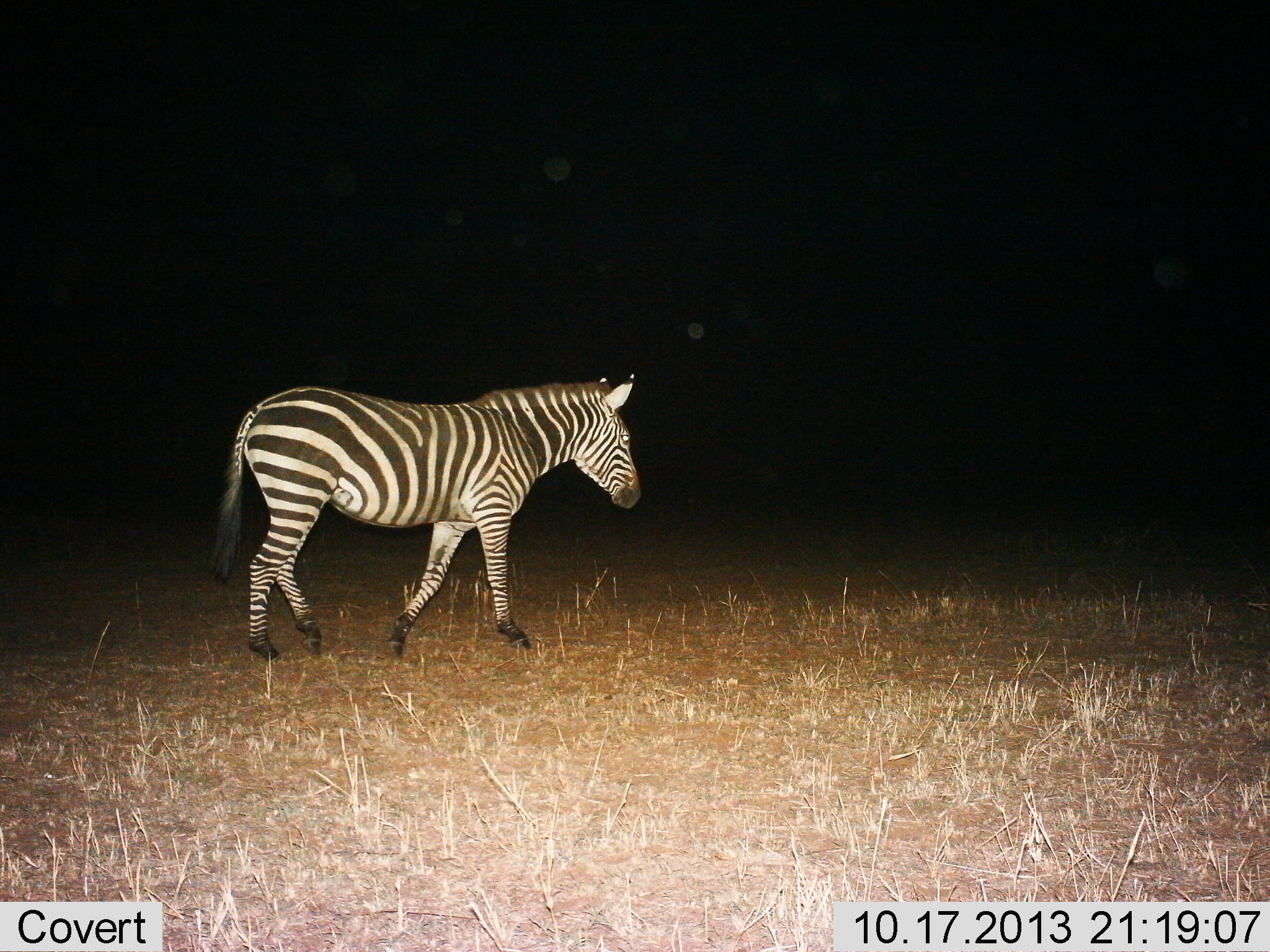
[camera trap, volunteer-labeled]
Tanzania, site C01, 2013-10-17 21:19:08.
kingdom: Animalia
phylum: Chordata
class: Mammalia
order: Perissodactyla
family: Equidae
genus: Equus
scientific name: Equus quagga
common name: plains zebra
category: zebra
Zebra (plains zebra) (Equus quagga), count 1. Behavior (volunteer vote fractions): standing 10%, resting 0%, moving 90%, interacting 0%. Young present (vote fraction): 0%. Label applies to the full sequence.